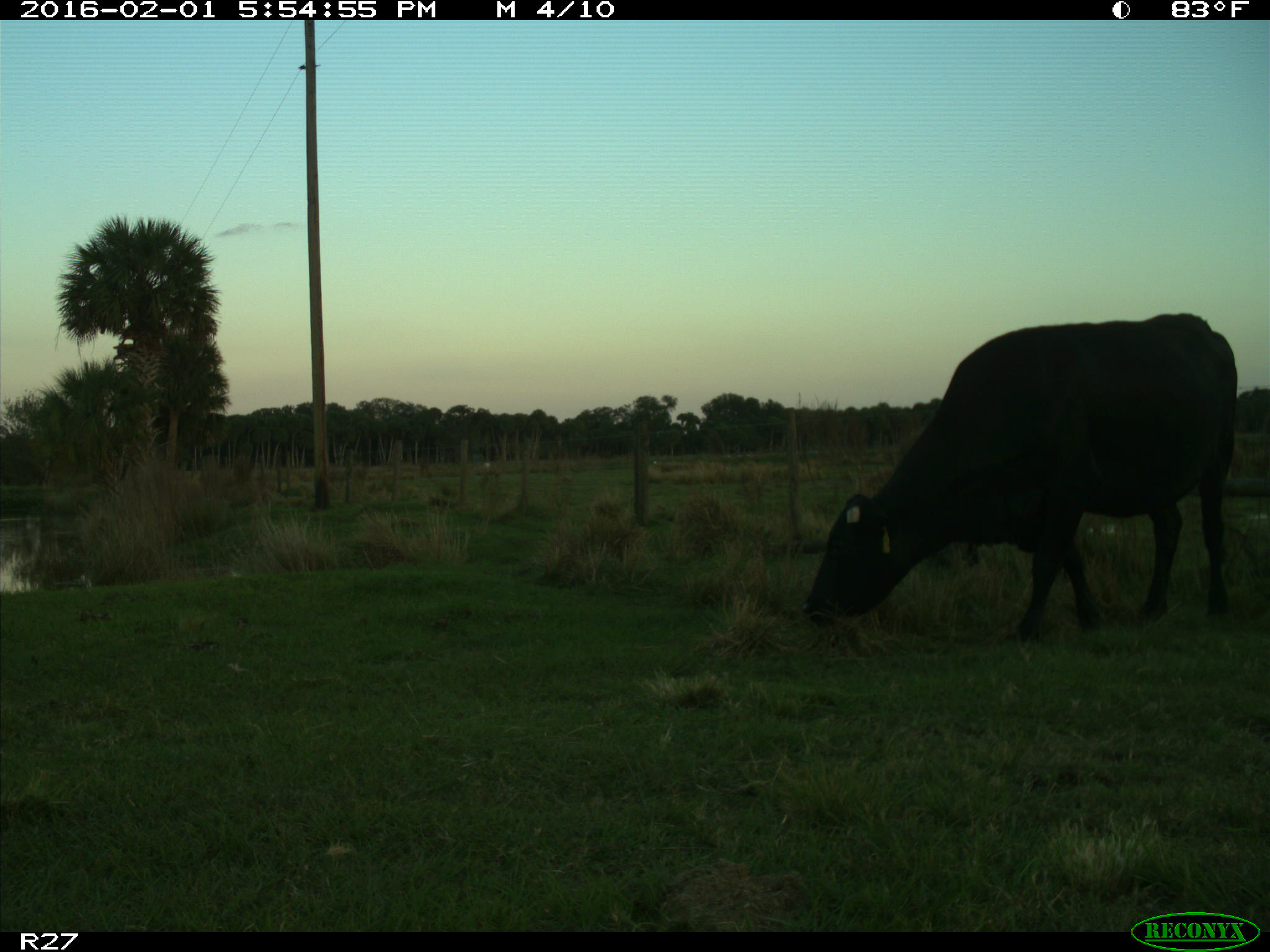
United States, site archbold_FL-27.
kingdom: Animalia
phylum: Chordata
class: Mammalia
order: Artiodactyla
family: Bovidae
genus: Bos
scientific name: Bos taurus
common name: domestic cow